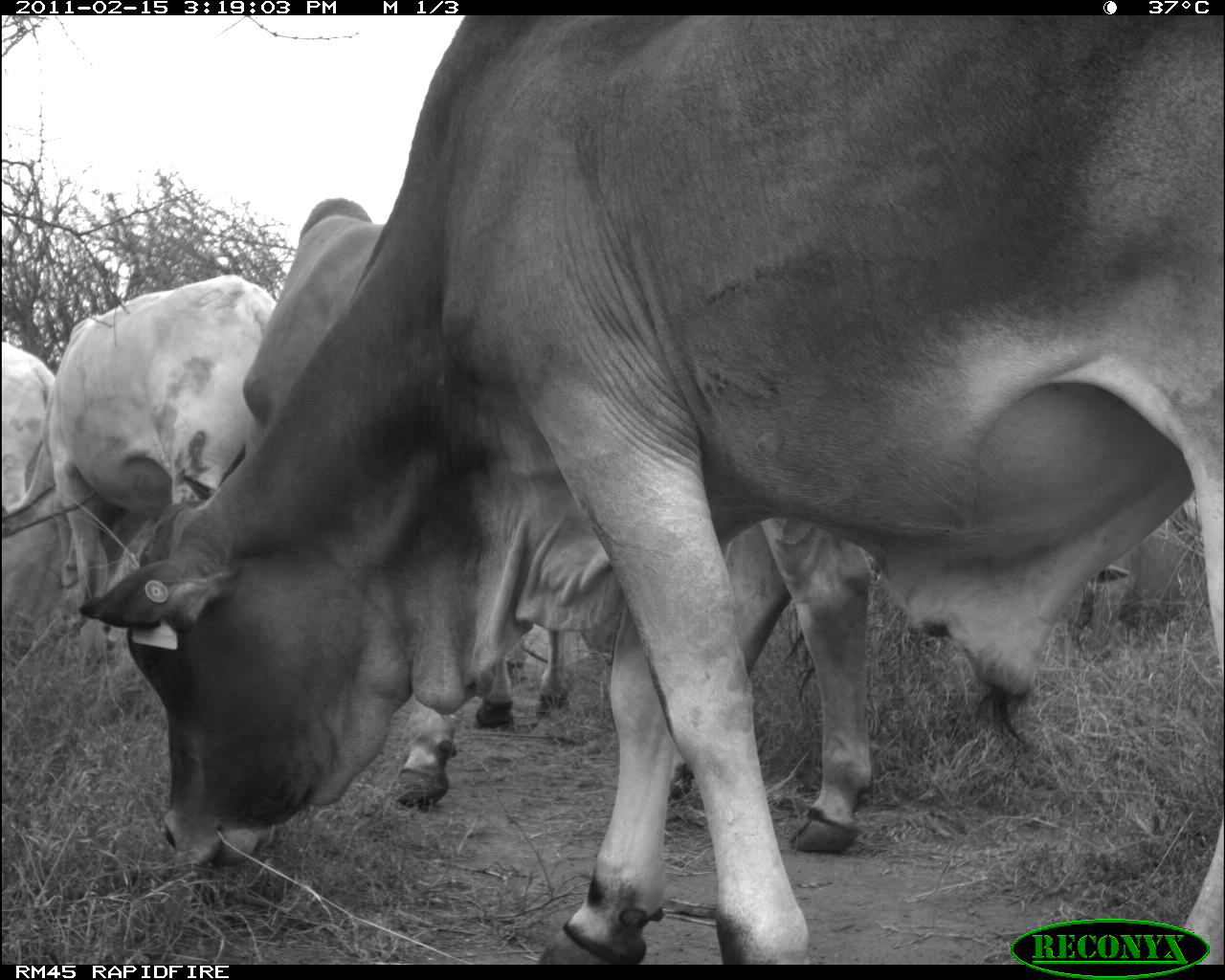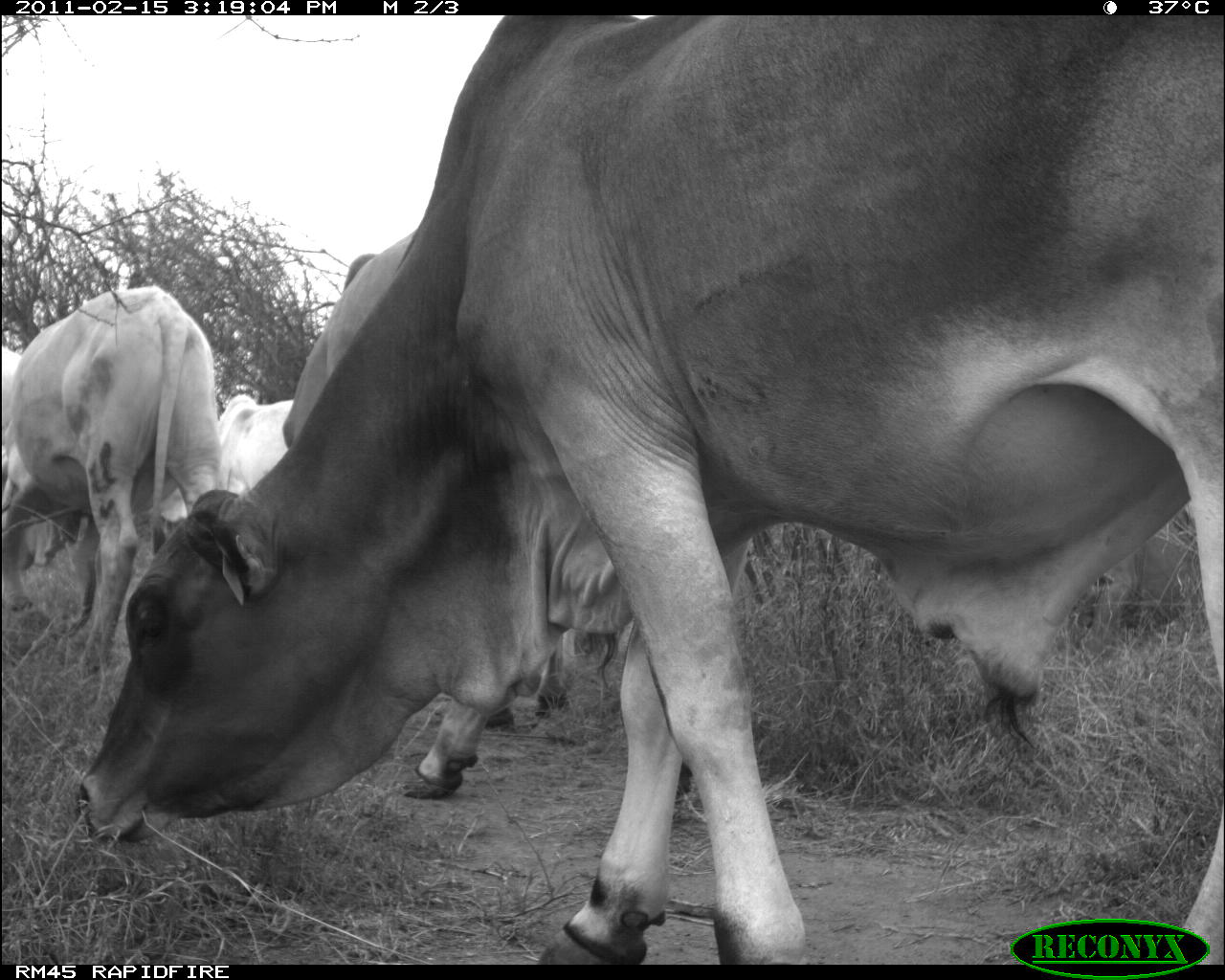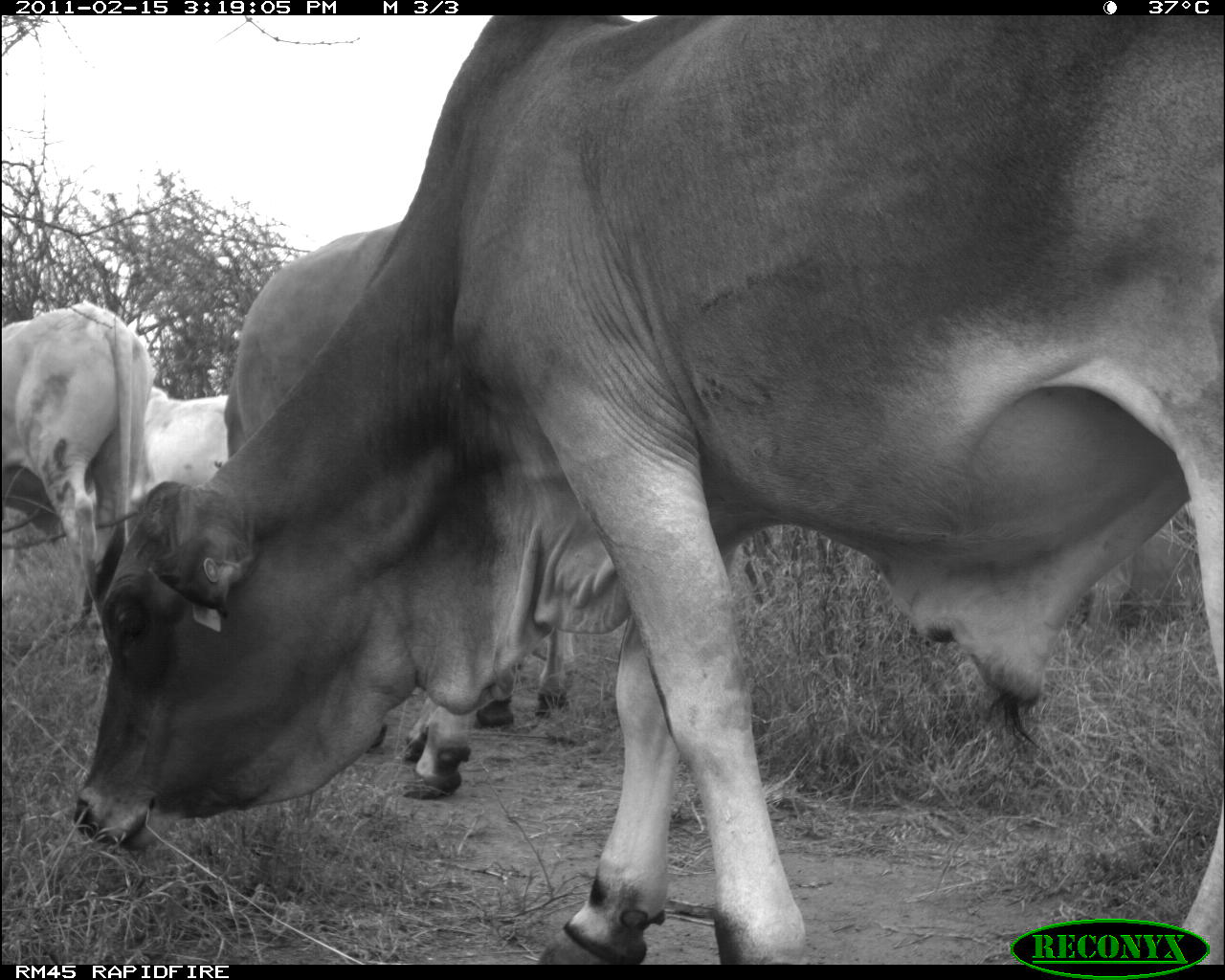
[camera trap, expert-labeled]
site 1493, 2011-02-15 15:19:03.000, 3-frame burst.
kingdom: Animalia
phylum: Chordata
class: Mammalia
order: Artiodactyla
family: Bovidae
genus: Bos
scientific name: Bos taurus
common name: domestic cattle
Bos taurus (domestic cattle), count 5.